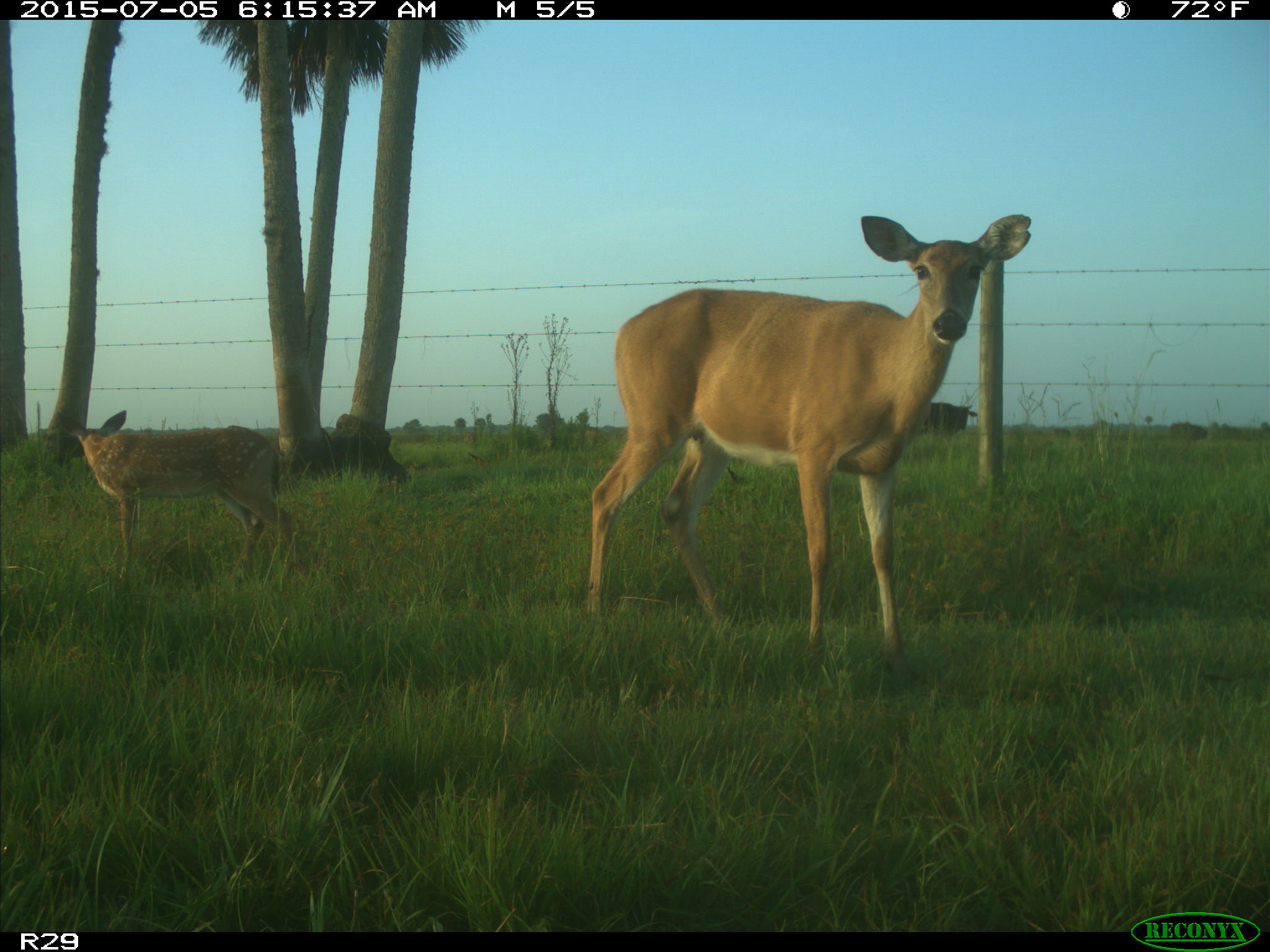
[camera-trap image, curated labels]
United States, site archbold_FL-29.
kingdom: Animalia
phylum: Chordata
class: Mammalia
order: Artiodactyla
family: Bovidae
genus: Bos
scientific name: Bos taurus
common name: domestic cow